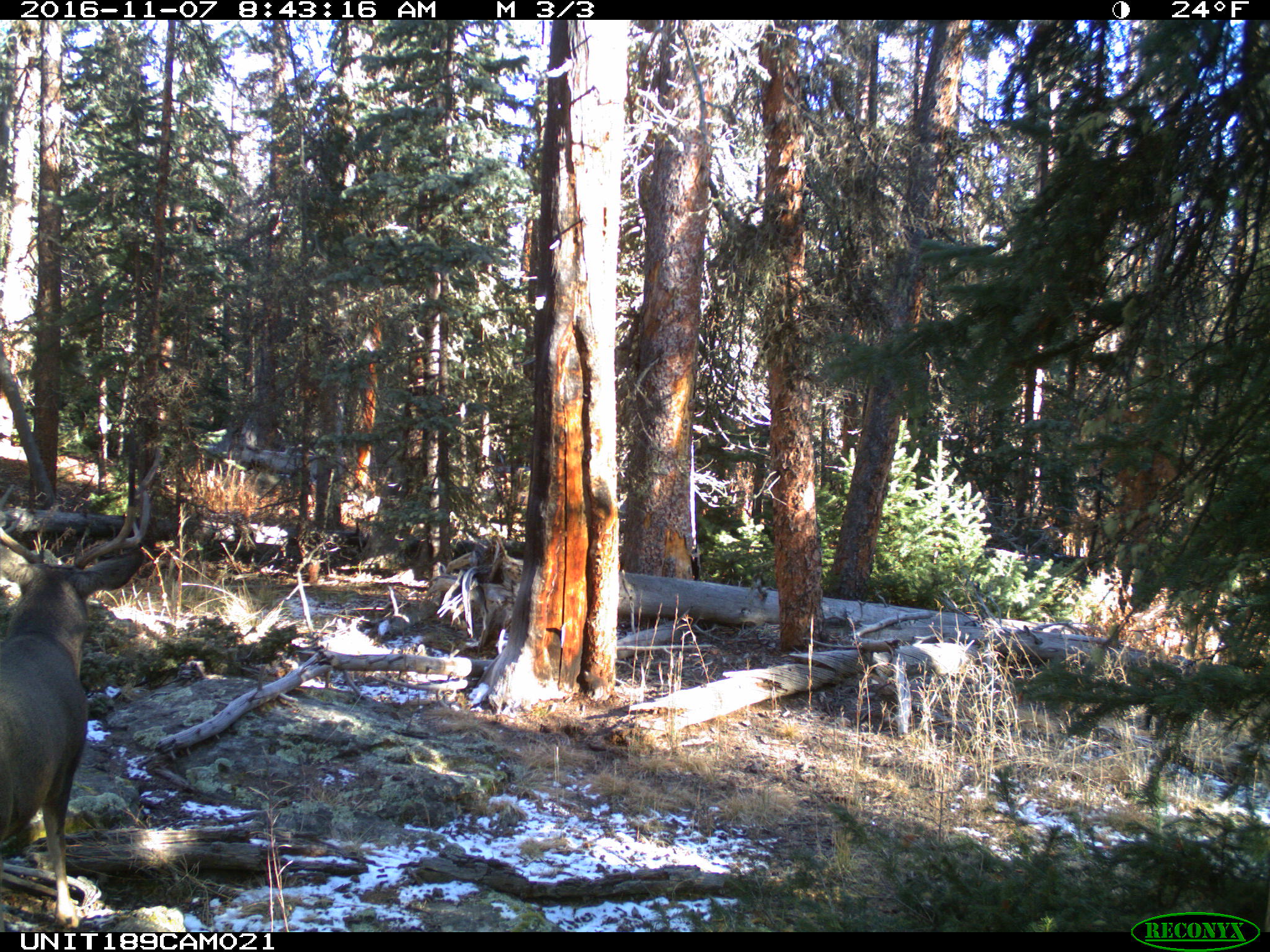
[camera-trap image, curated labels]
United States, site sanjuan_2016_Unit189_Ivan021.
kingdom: Animalia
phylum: Chordata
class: Mammalia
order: Artiodactyla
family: Cervidae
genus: Odocoileus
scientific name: Odocoileus hemionus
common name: mule deer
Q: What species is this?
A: Odocoileus hemionus (mule deer).